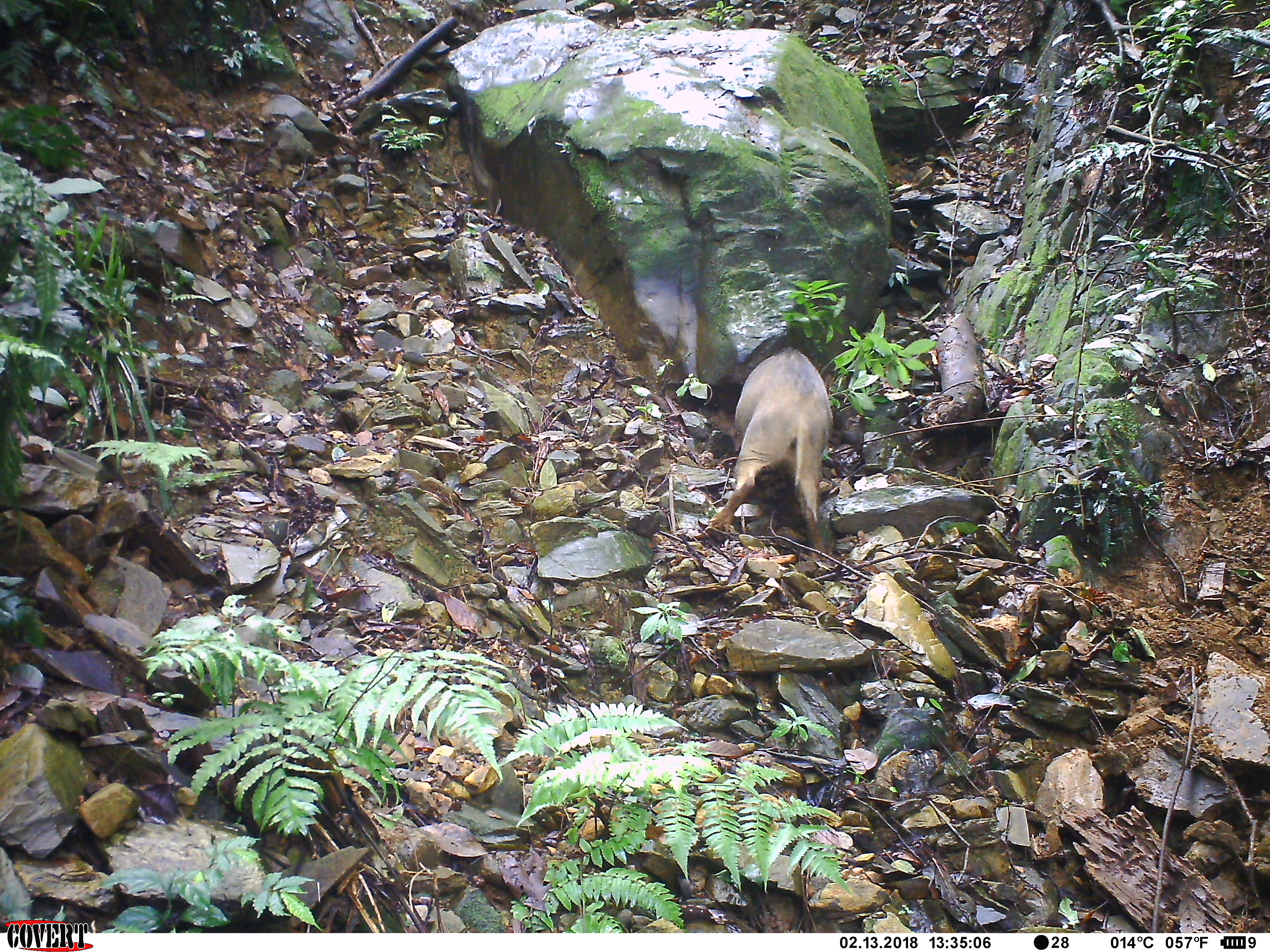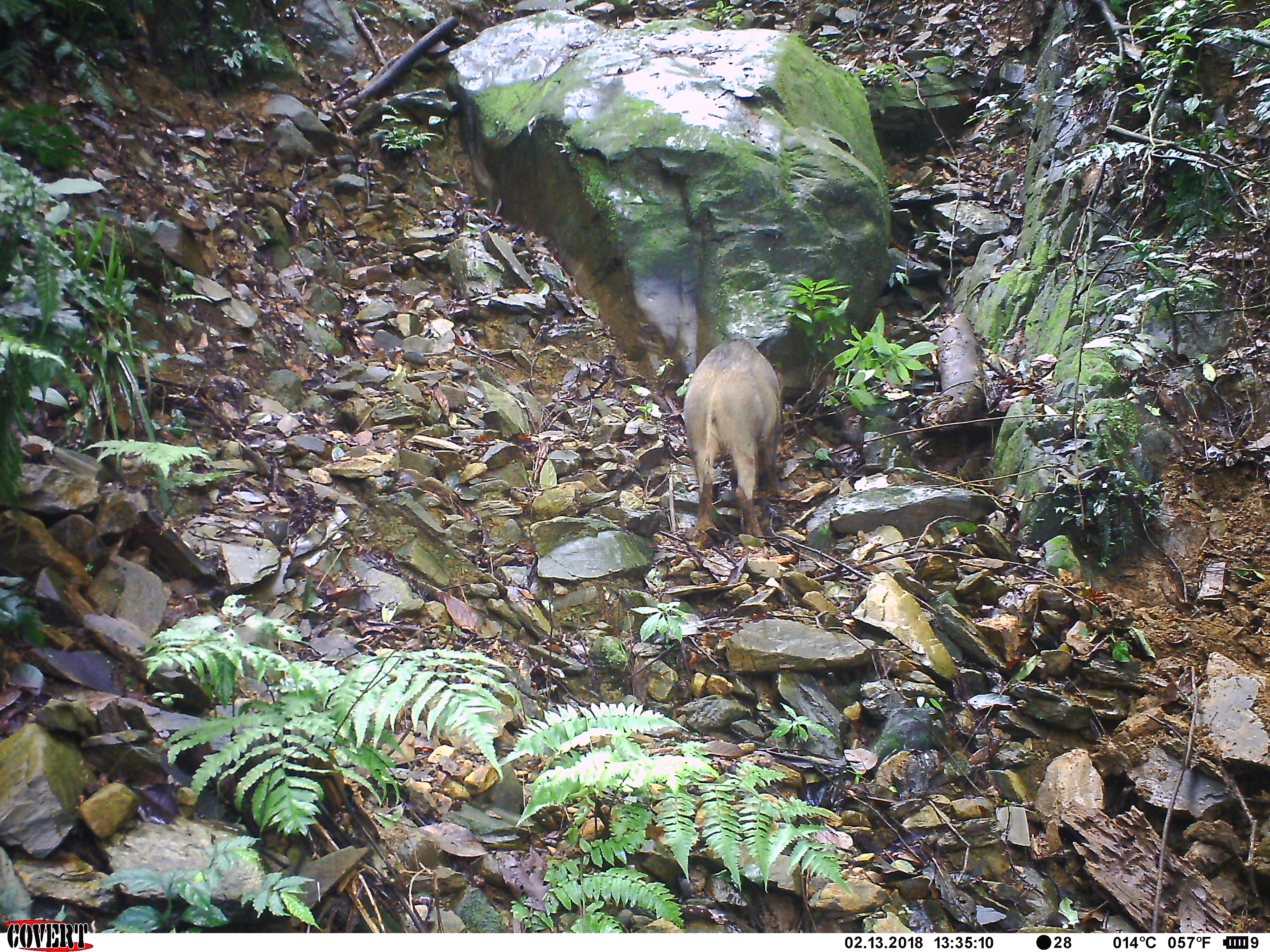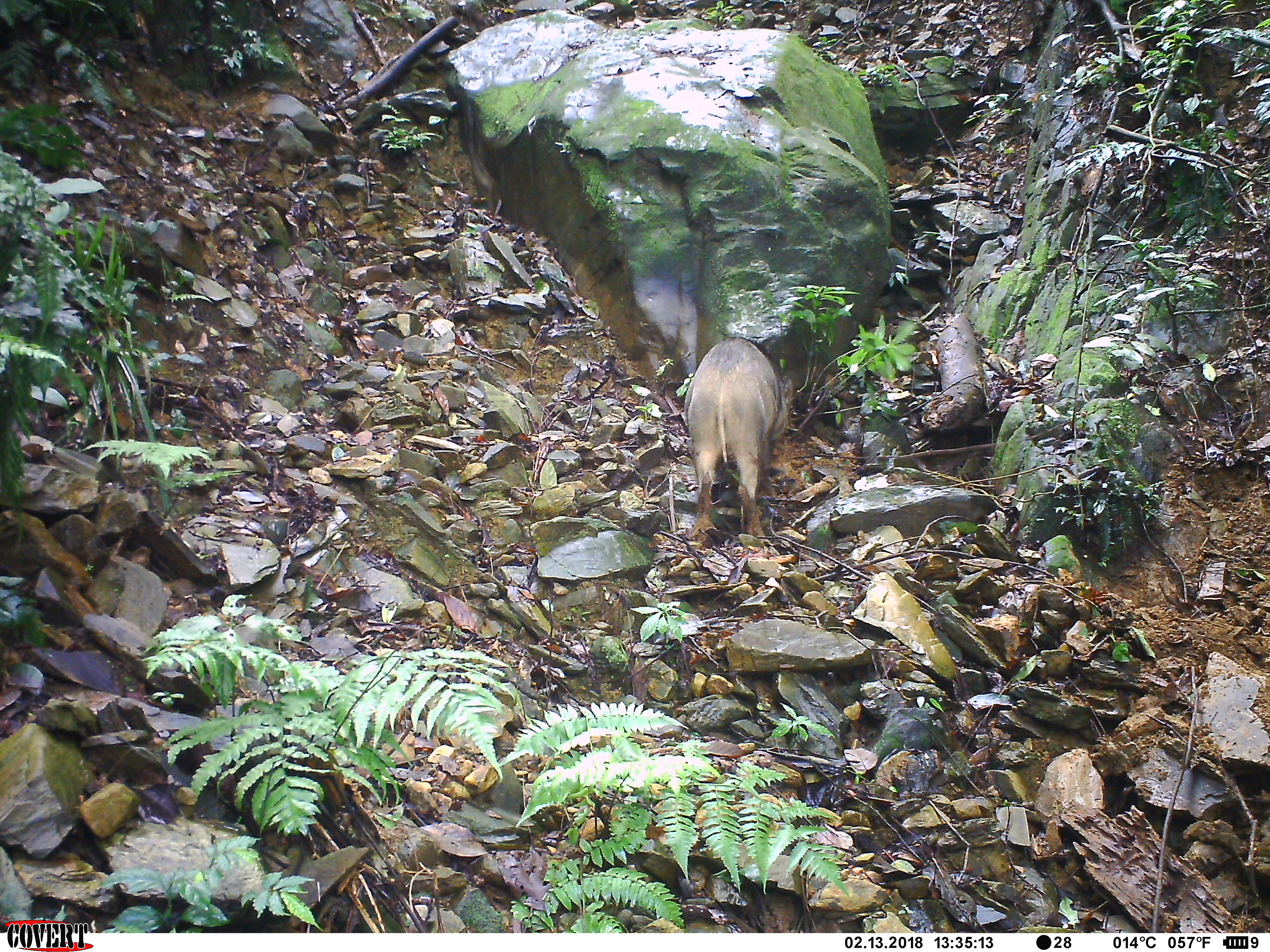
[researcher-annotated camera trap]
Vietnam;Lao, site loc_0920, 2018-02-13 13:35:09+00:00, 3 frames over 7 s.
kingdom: Animalia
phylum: Chordata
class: Mammalia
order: Artiodactyla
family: Suidae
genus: Sus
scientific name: Sus scrofa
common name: eurasian wild pig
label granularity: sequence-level